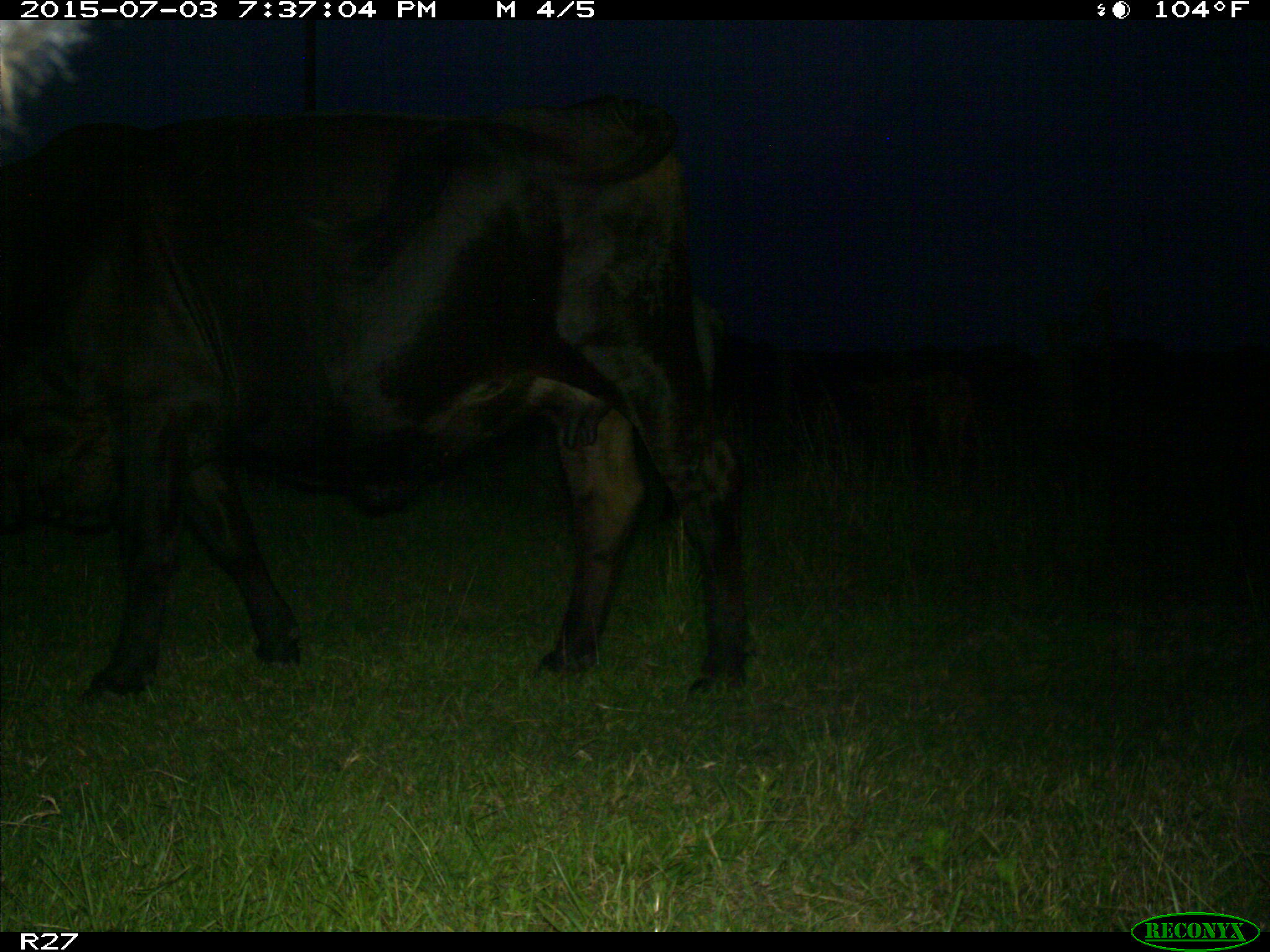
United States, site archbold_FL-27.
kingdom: Animalia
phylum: Chordata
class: Mammalia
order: Artiodactyla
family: Bovidae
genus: Bos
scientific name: Bos taurus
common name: domestic cow